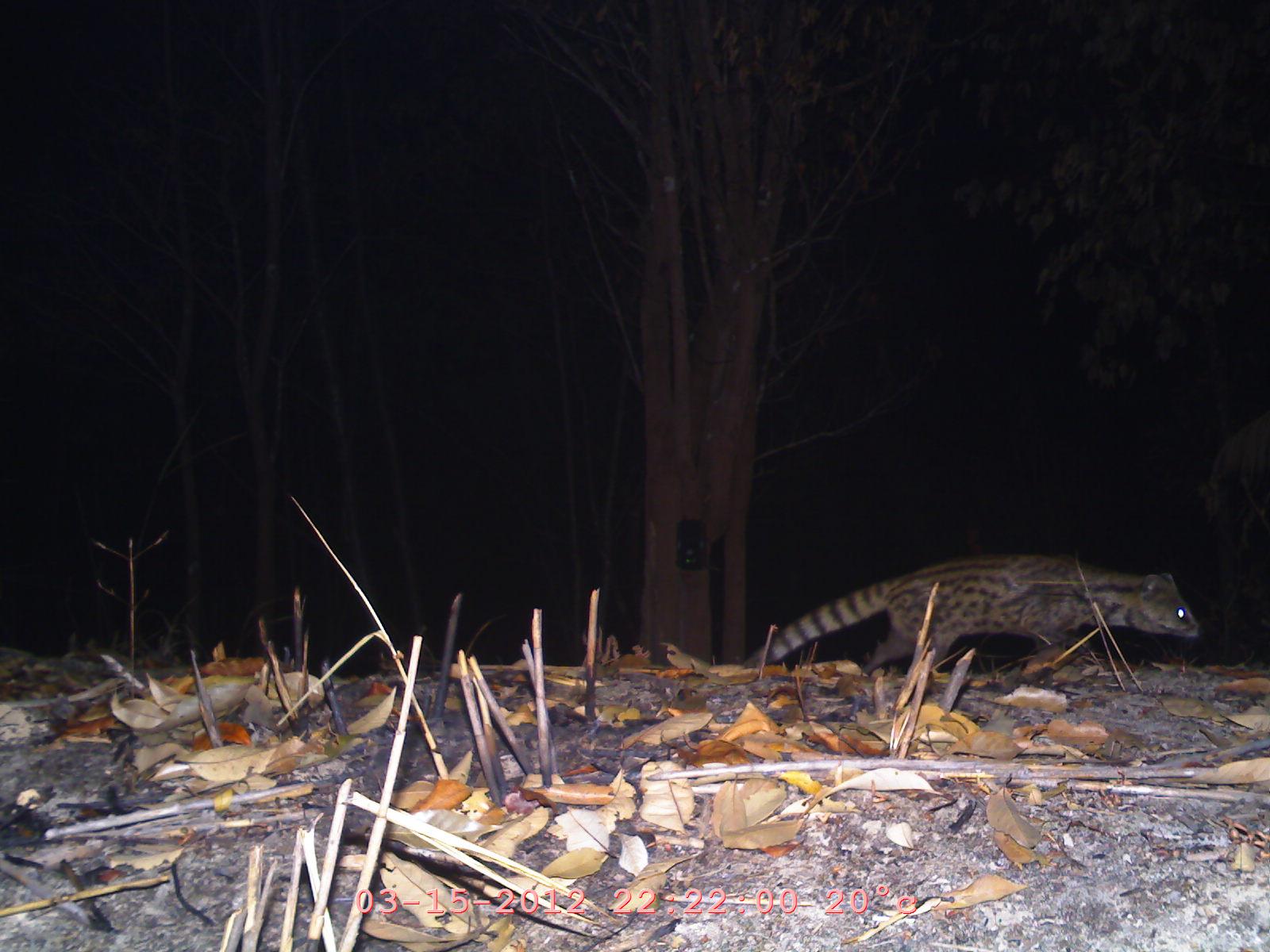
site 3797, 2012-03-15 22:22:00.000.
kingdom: Animalia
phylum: Chordata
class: Mammalia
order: Carnivora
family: Viverridae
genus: Viverricula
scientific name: Viverricula indica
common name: small indian civet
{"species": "Viverricula indica (small indian civet)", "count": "1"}